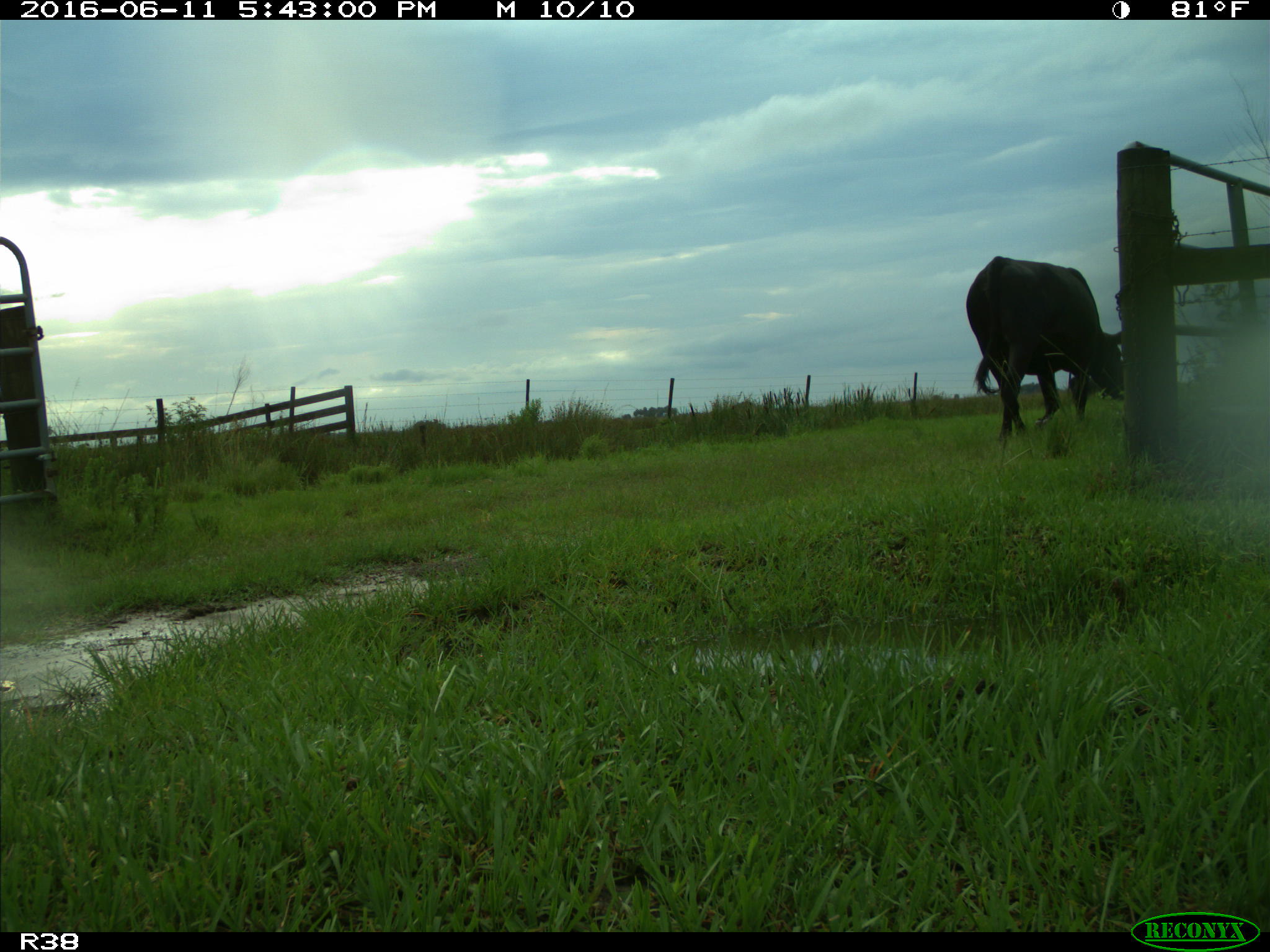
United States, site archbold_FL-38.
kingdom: Animalia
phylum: Chordata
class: Mammalia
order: Artiodactyla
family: Bovidae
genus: Bos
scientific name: Bos taurus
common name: domestic cow